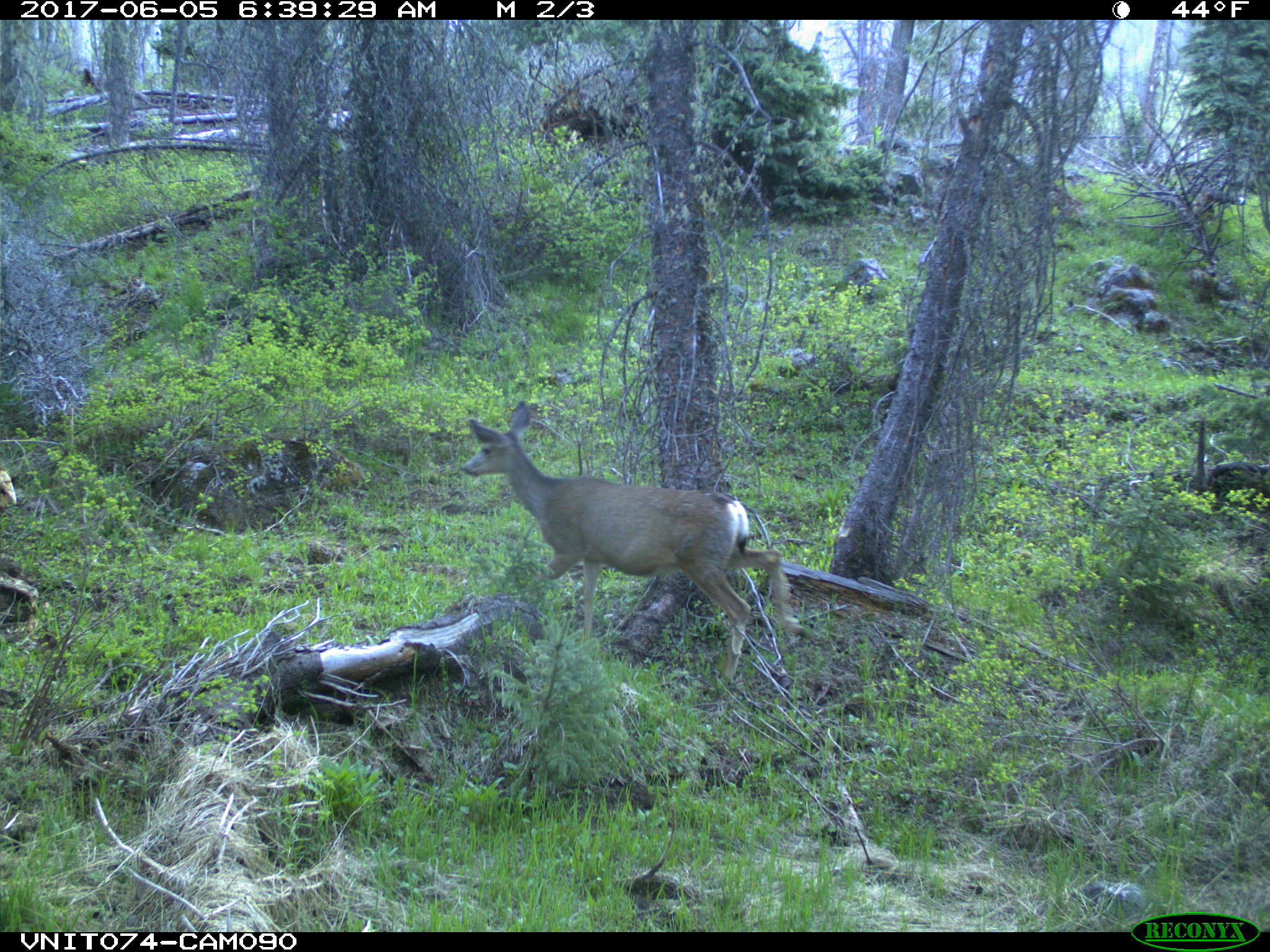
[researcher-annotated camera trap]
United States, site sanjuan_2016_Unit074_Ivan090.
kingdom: Animalia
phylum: Chordata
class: Mammalia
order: Artiodactyla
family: Cervidae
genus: Odocoileus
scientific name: Odocoileus hemionus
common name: mule deer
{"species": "Odocoileus hemionus (mule deer)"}